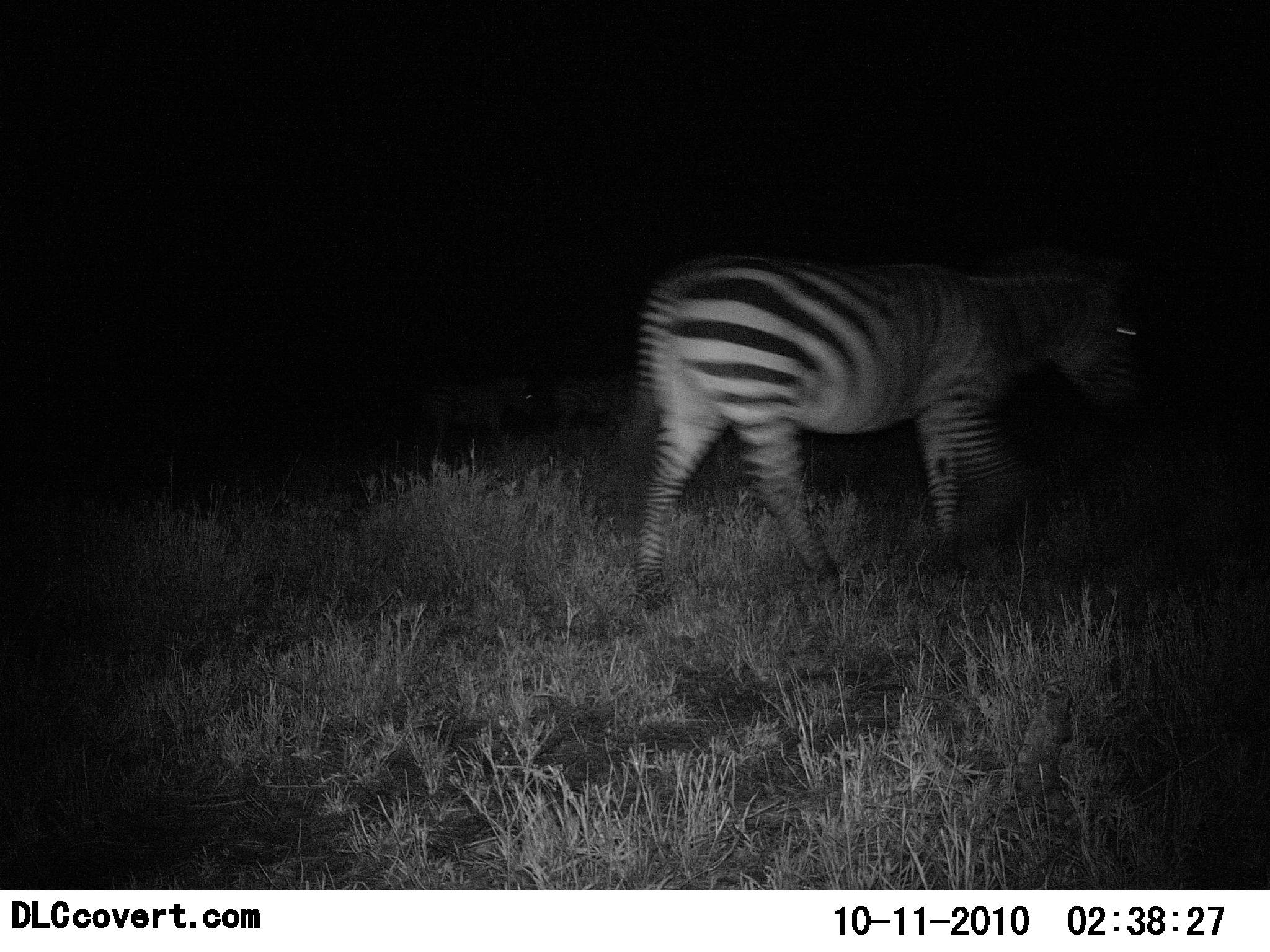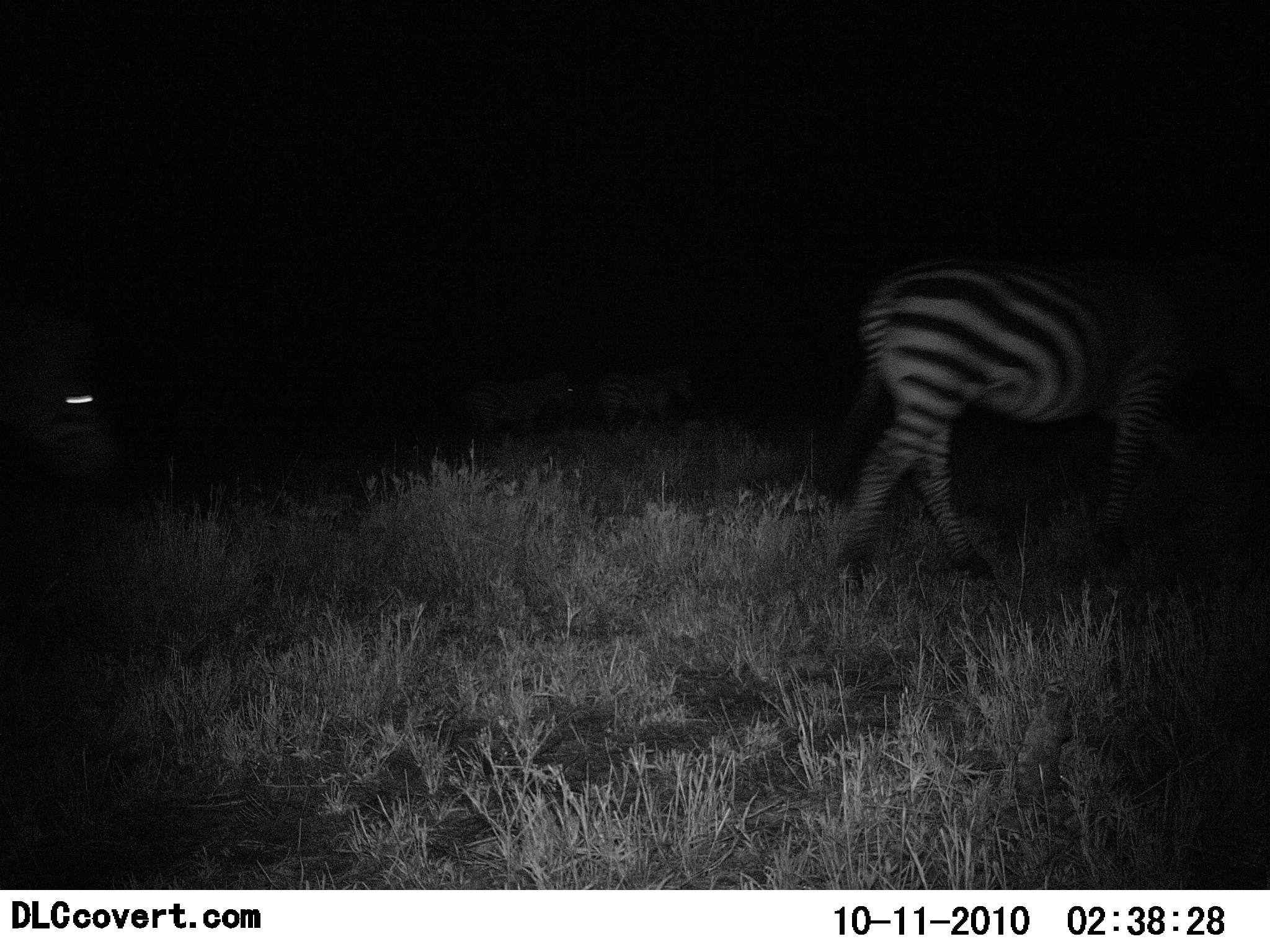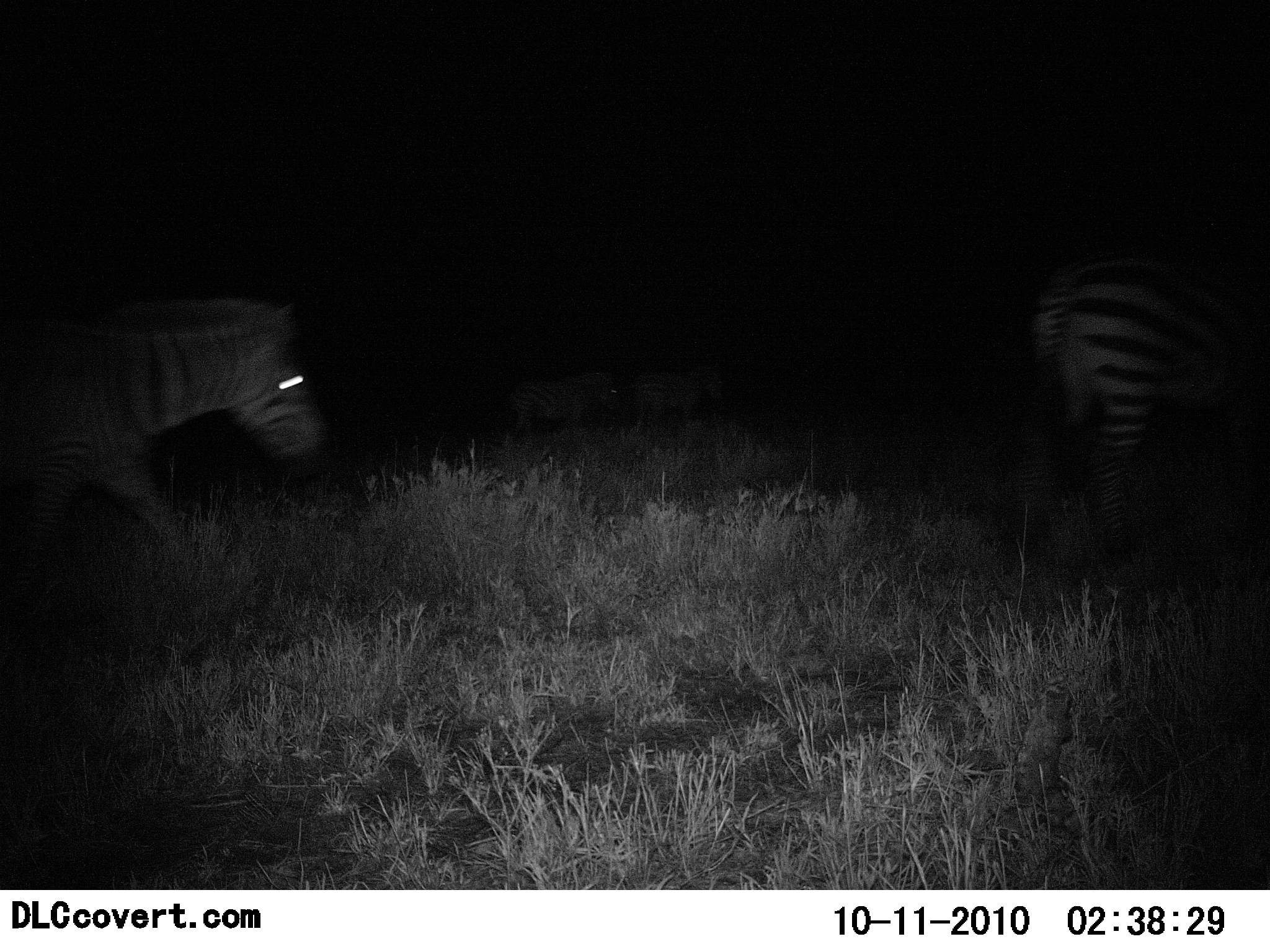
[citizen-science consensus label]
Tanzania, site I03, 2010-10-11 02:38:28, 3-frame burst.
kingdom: Animalia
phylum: Chordata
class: Mammalia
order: Perissodactyla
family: Equidae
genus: Equus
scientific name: Equus quagga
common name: plains zebra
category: zebra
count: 2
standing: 0%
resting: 0%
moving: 100%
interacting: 0%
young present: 0%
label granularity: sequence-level